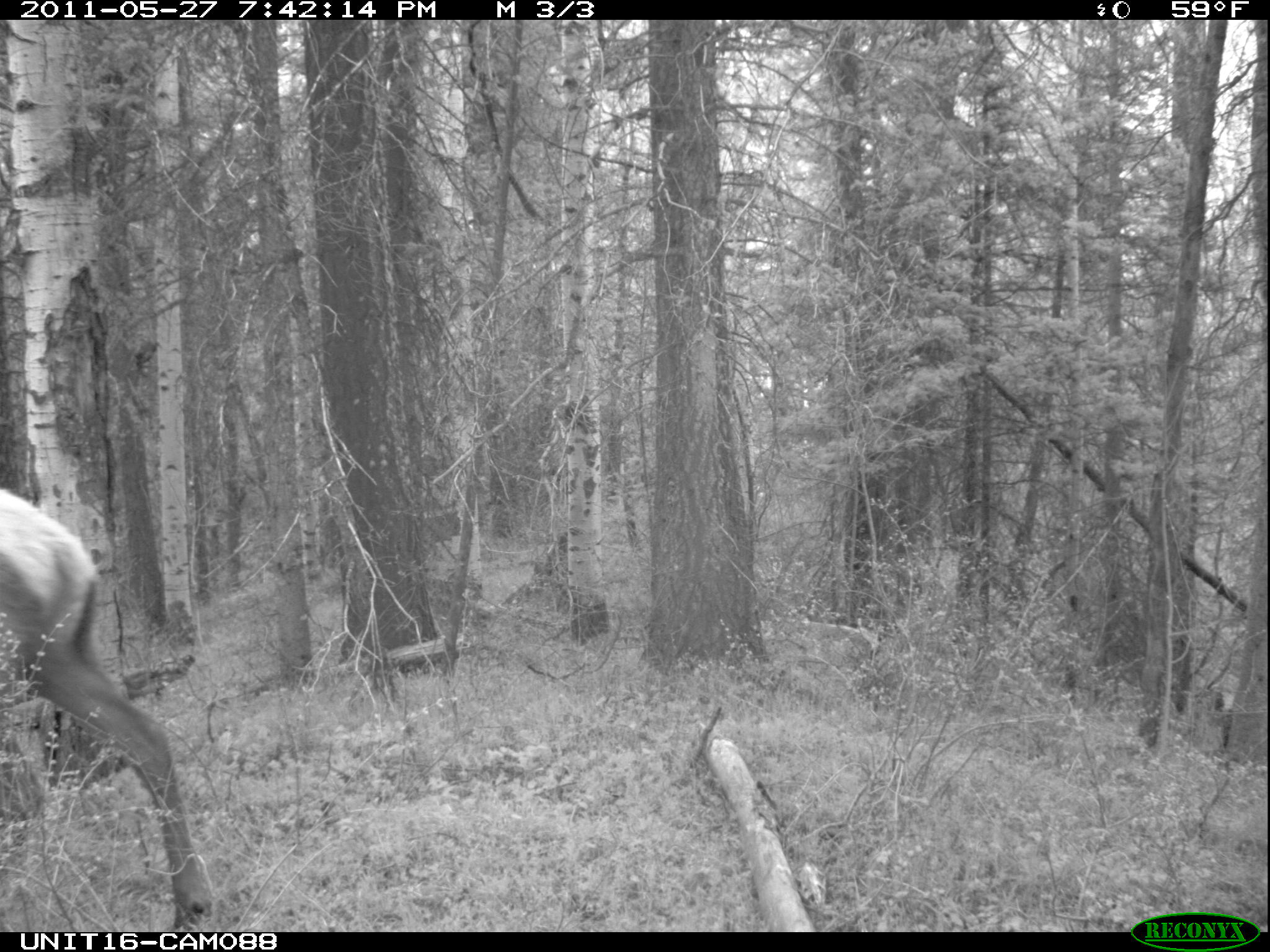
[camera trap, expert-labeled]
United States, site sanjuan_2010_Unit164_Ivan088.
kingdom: Animalia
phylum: Chordata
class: Mammalia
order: Artiodactyla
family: Cervidae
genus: Cervus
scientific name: Cervus elaphus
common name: red deer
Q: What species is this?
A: Cervus elaphus (red deer).